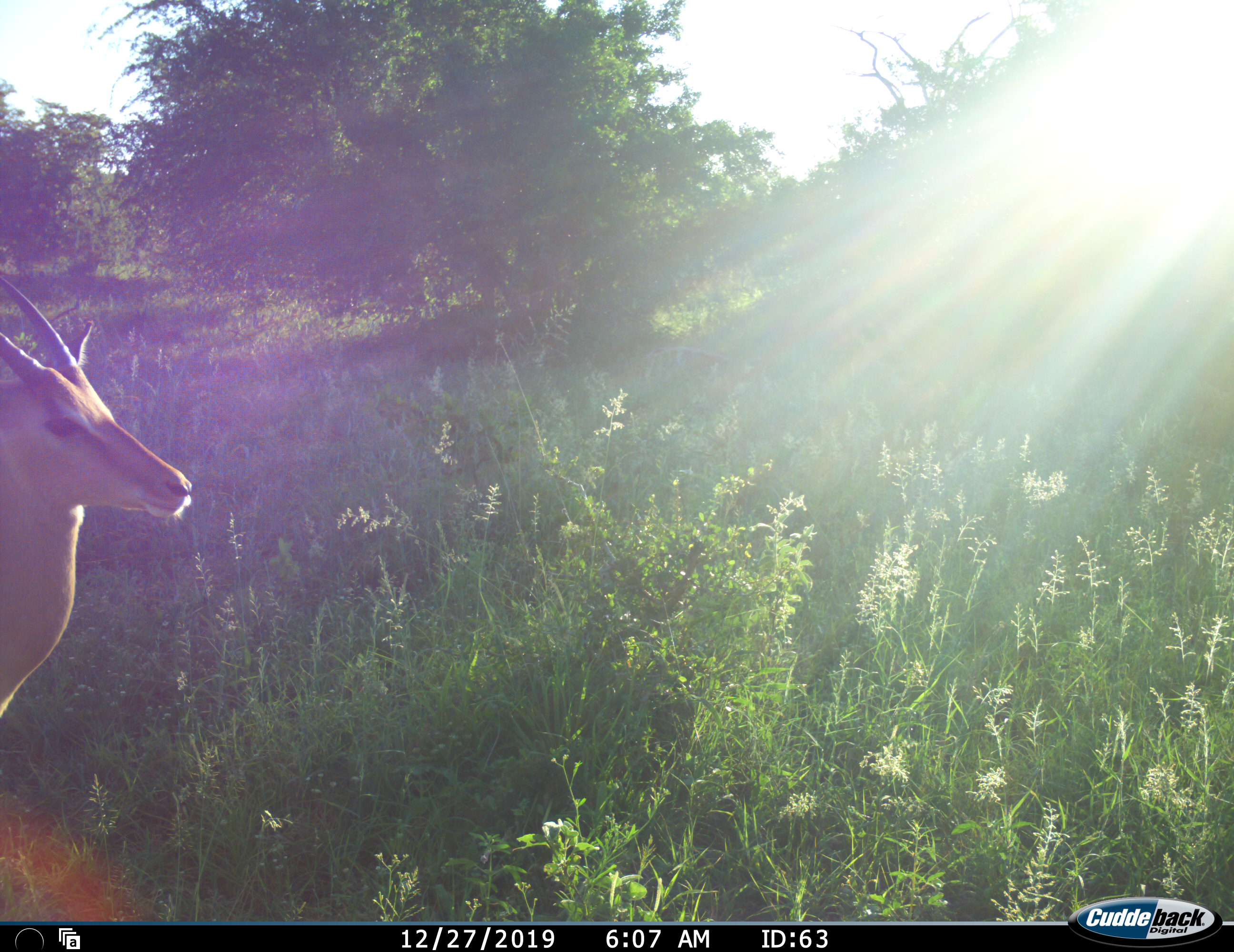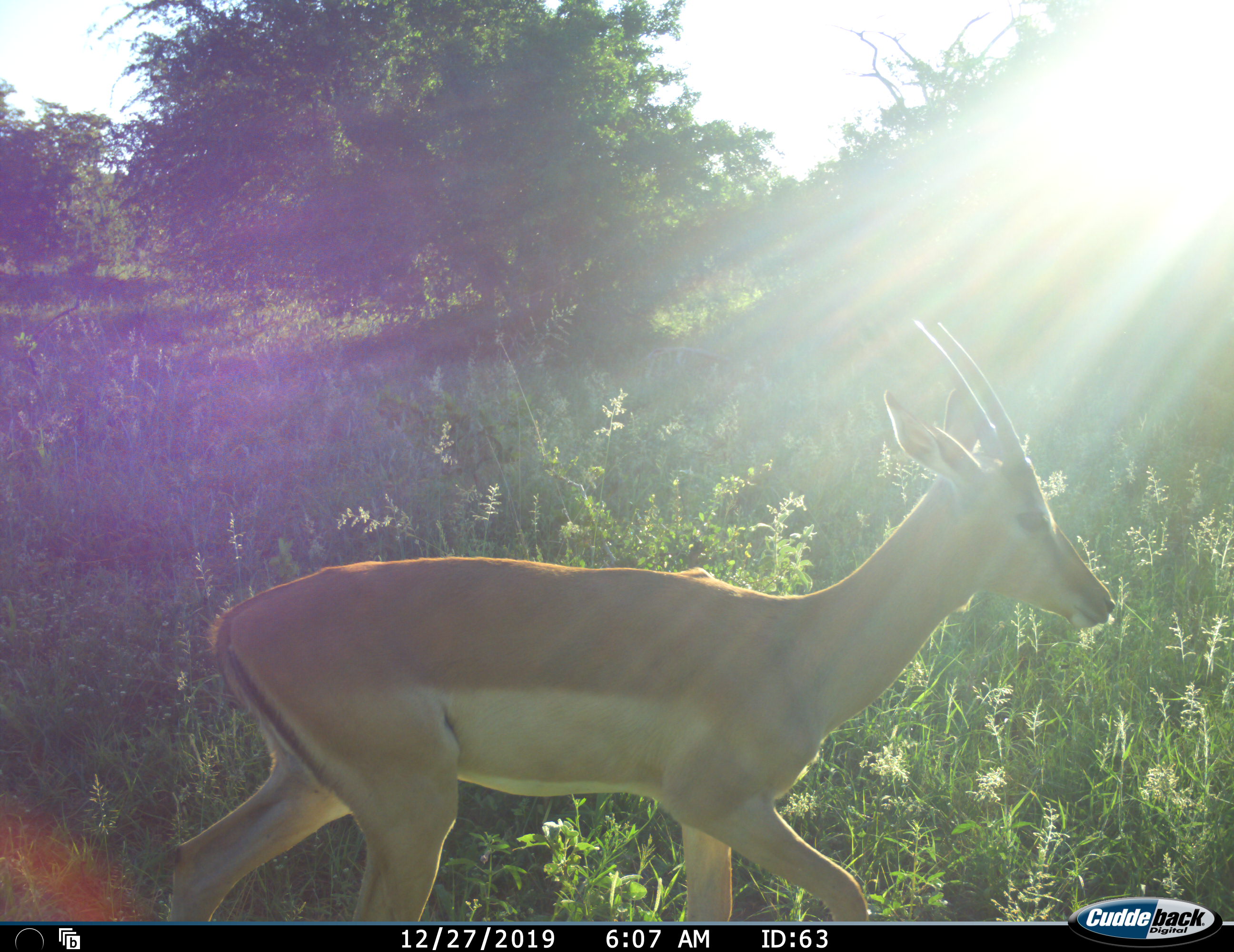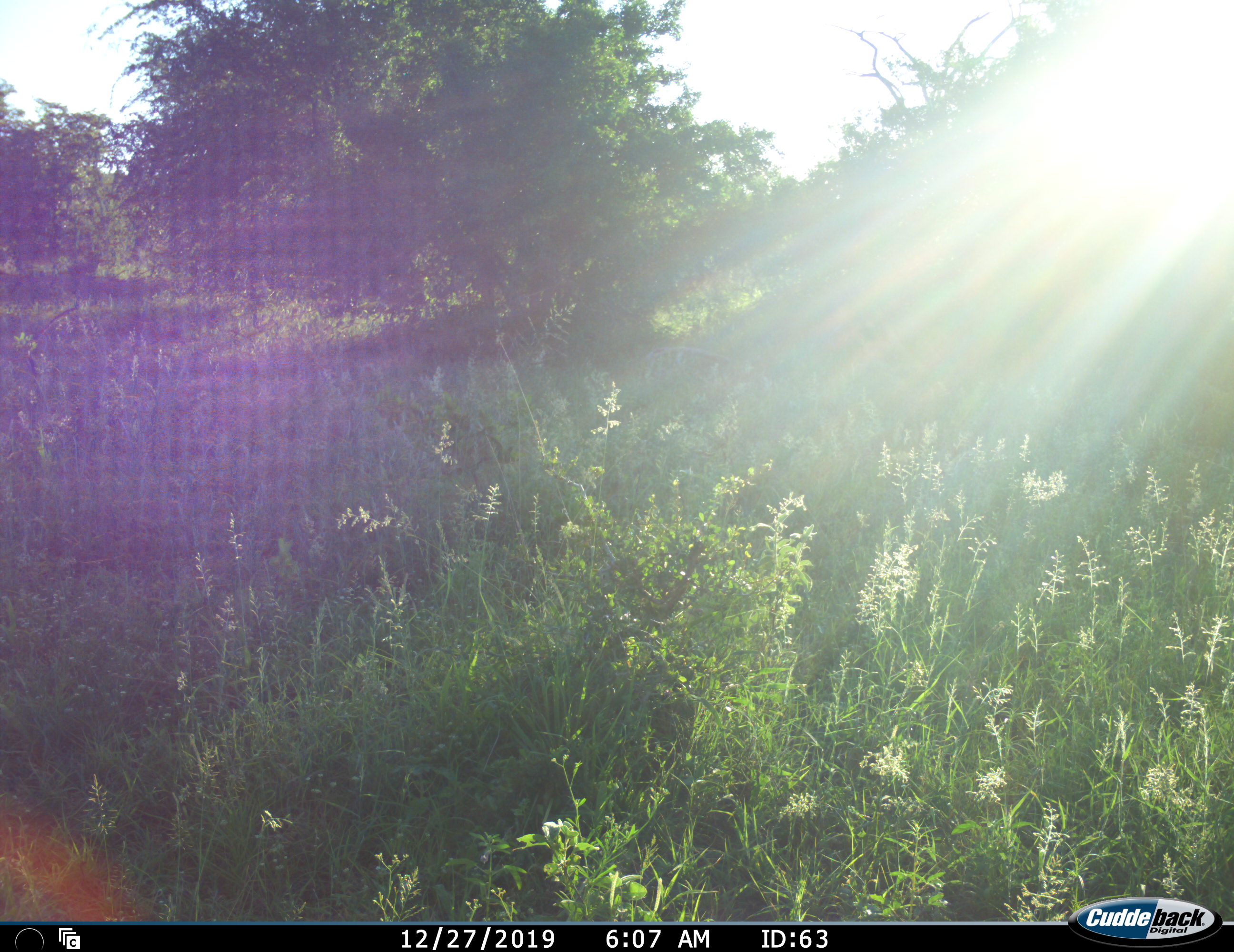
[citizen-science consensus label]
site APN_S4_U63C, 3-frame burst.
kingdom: Animalia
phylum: Chordata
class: Mammalia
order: Artiodactyla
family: Bovidae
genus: Aepyceros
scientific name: Aepyceros melampus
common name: impala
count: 1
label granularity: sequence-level